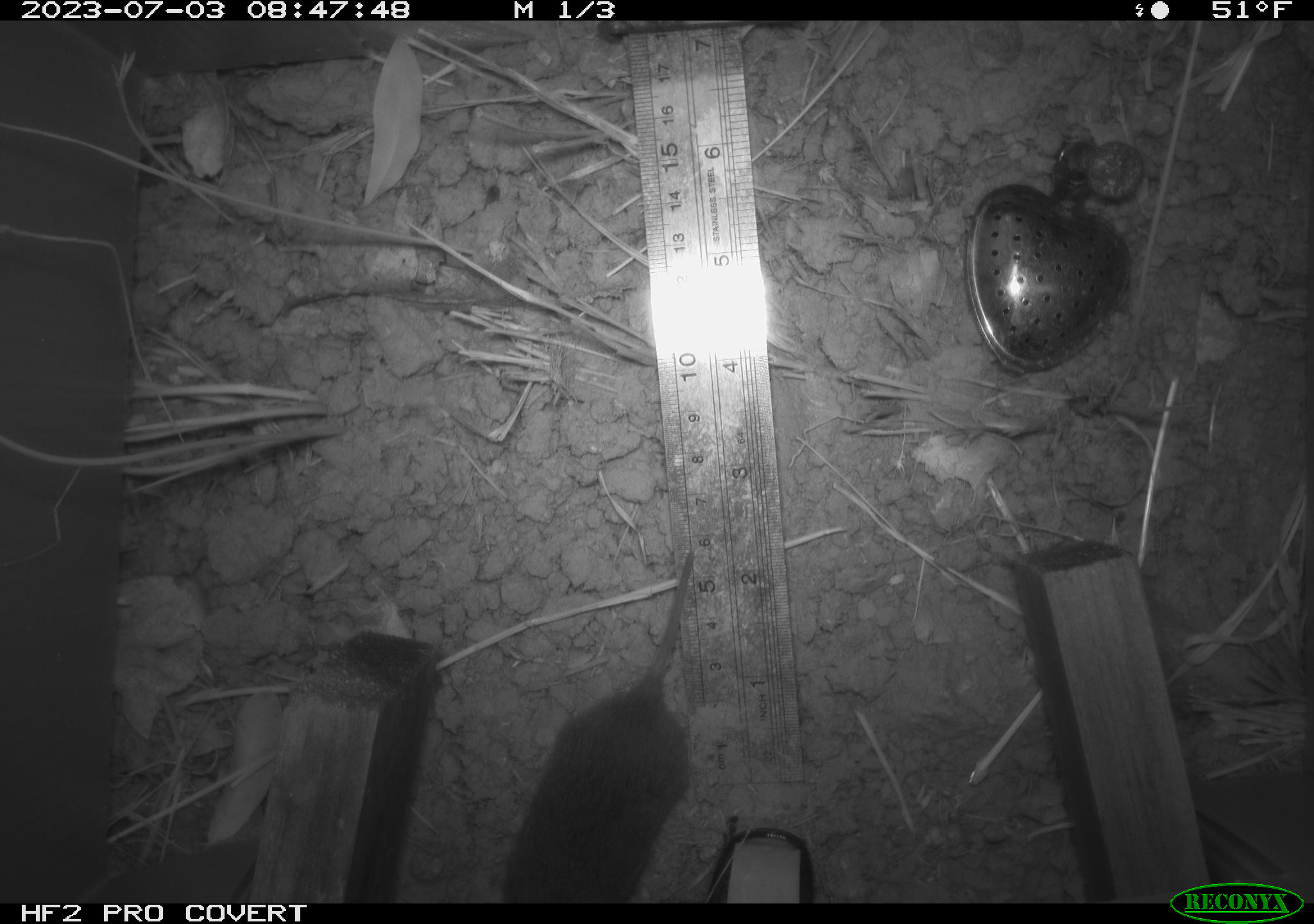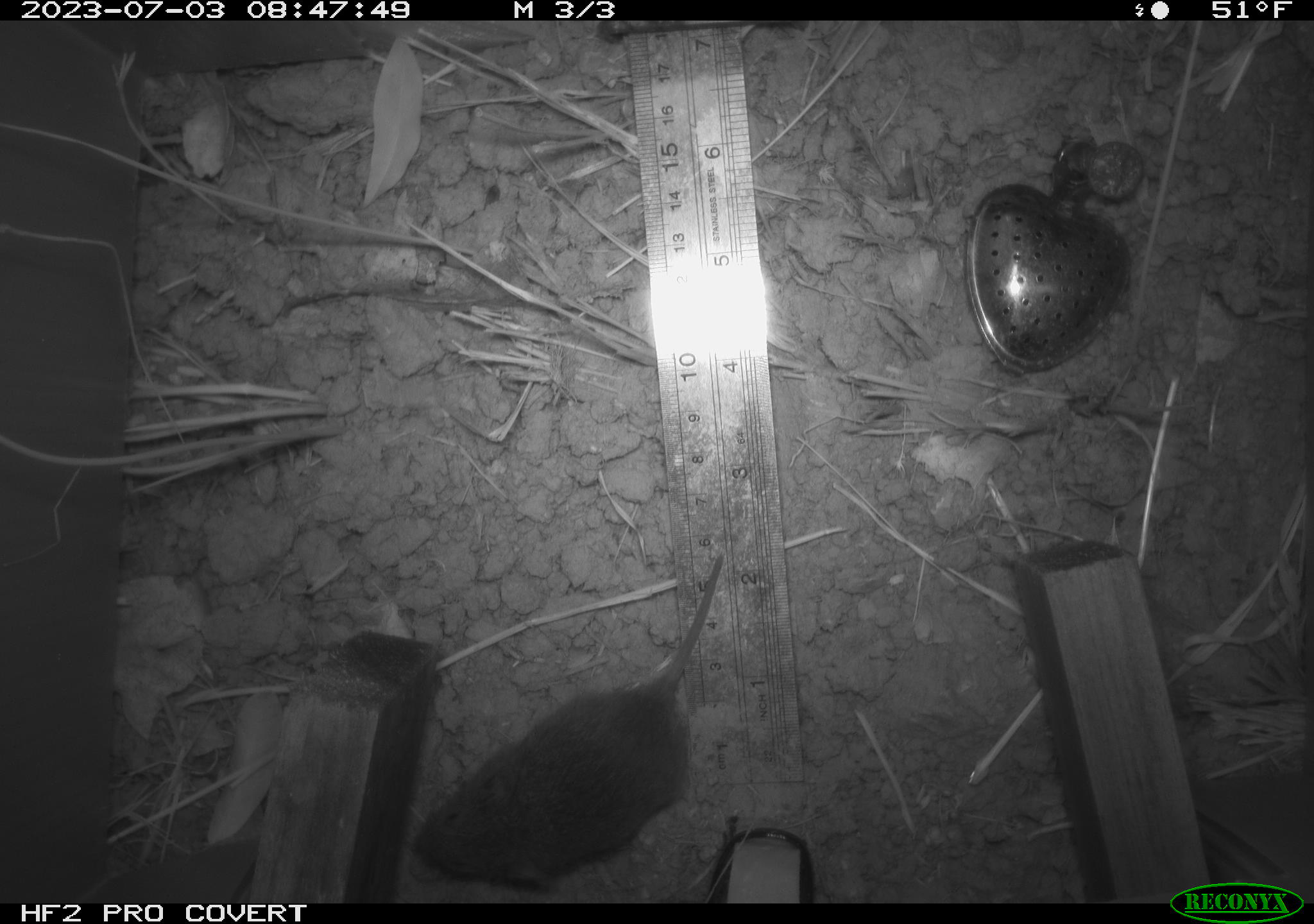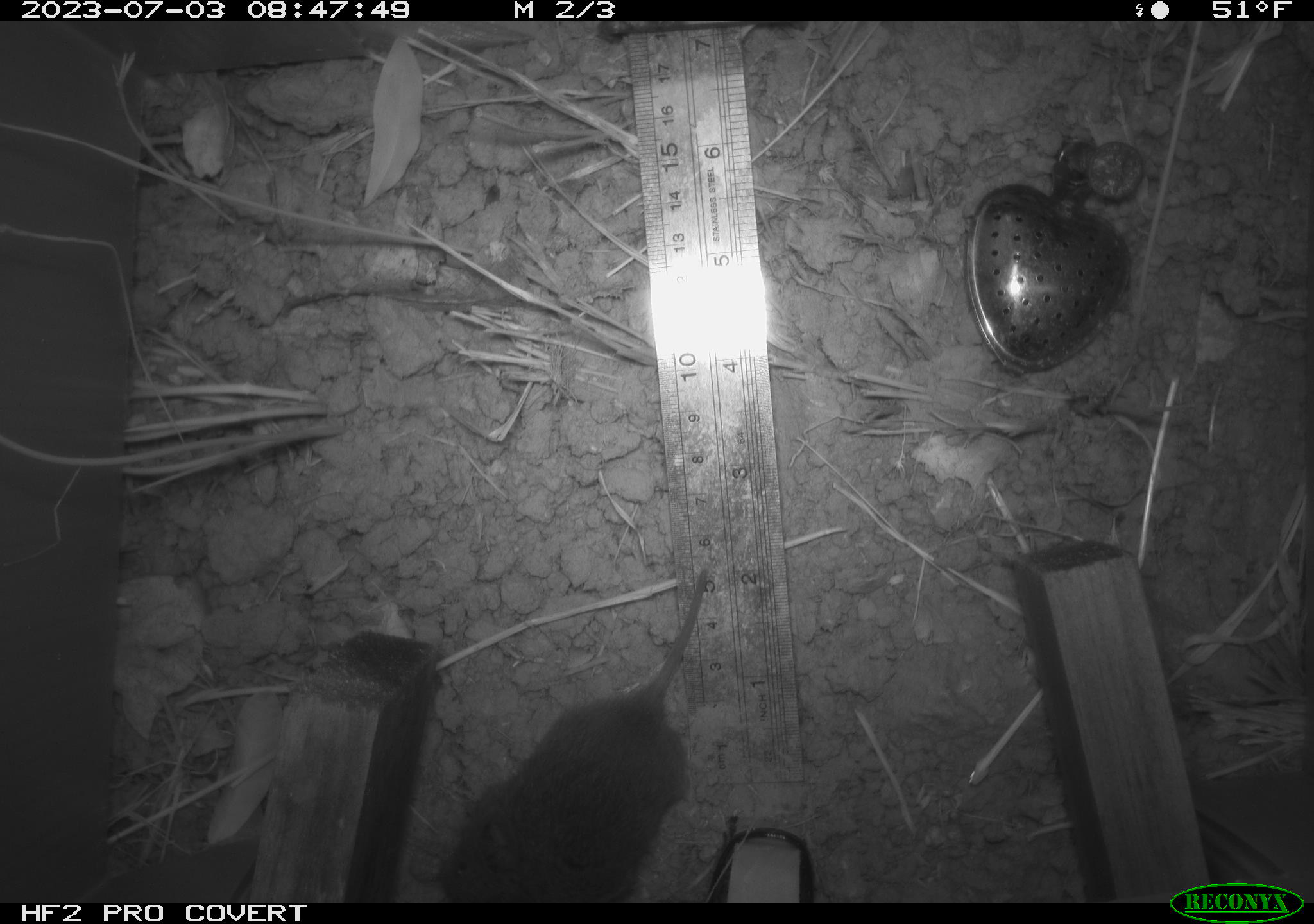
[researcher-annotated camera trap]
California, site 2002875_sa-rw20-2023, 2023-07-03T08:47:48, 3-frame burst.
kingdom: Animalia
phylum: Chordata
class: Mammalia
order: Rodentia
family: Cricetidae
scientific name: Arvicolinae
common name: voles, lemmings, and muskrats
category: arvicolinae subfamily